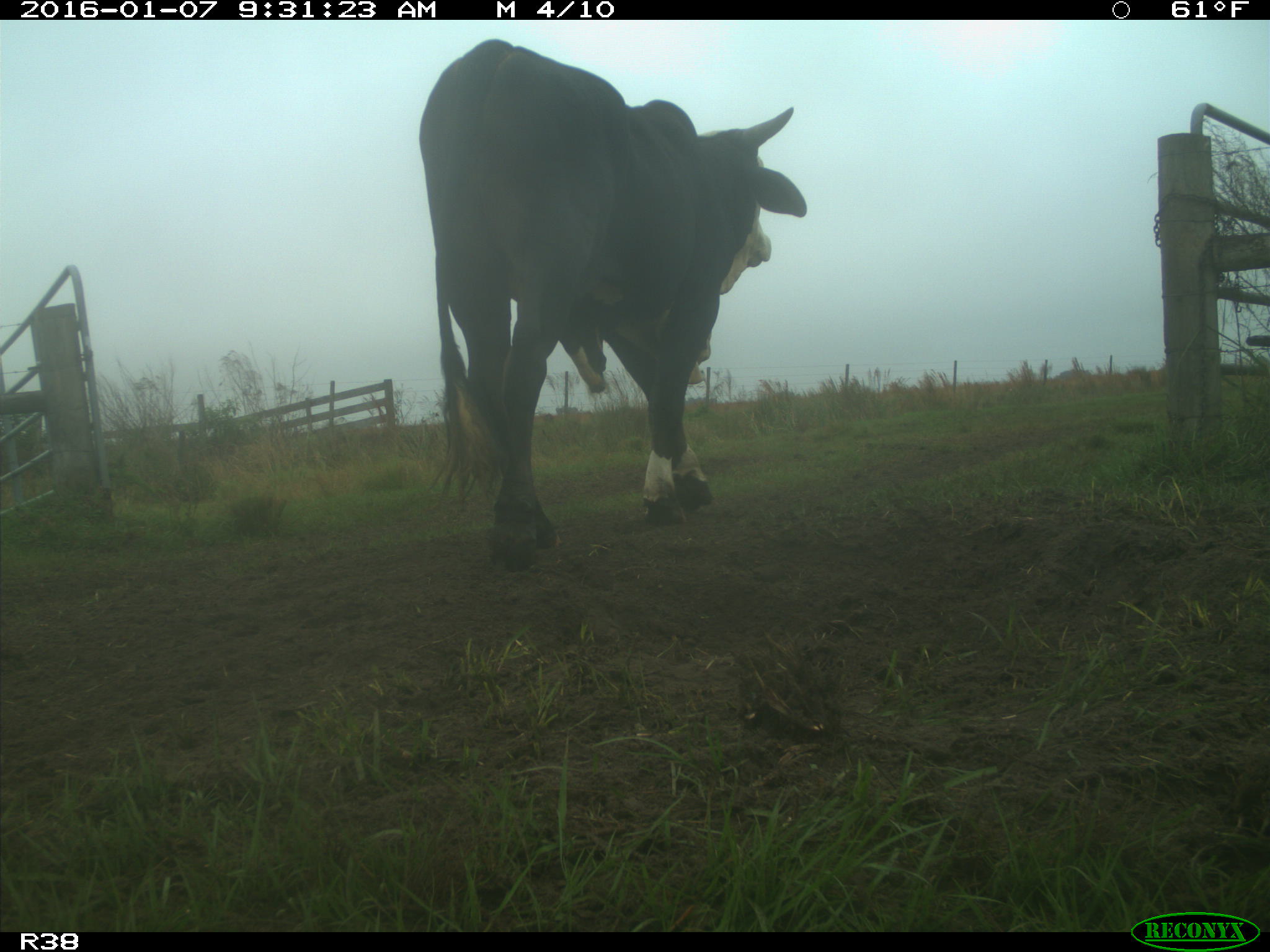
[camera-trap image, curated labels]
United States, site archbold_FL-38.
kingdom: Animalia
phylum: Chordata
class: Mammalia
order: Artiodactyla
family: Bovidae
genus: Bos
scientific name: Bos taurus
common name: domestic cow